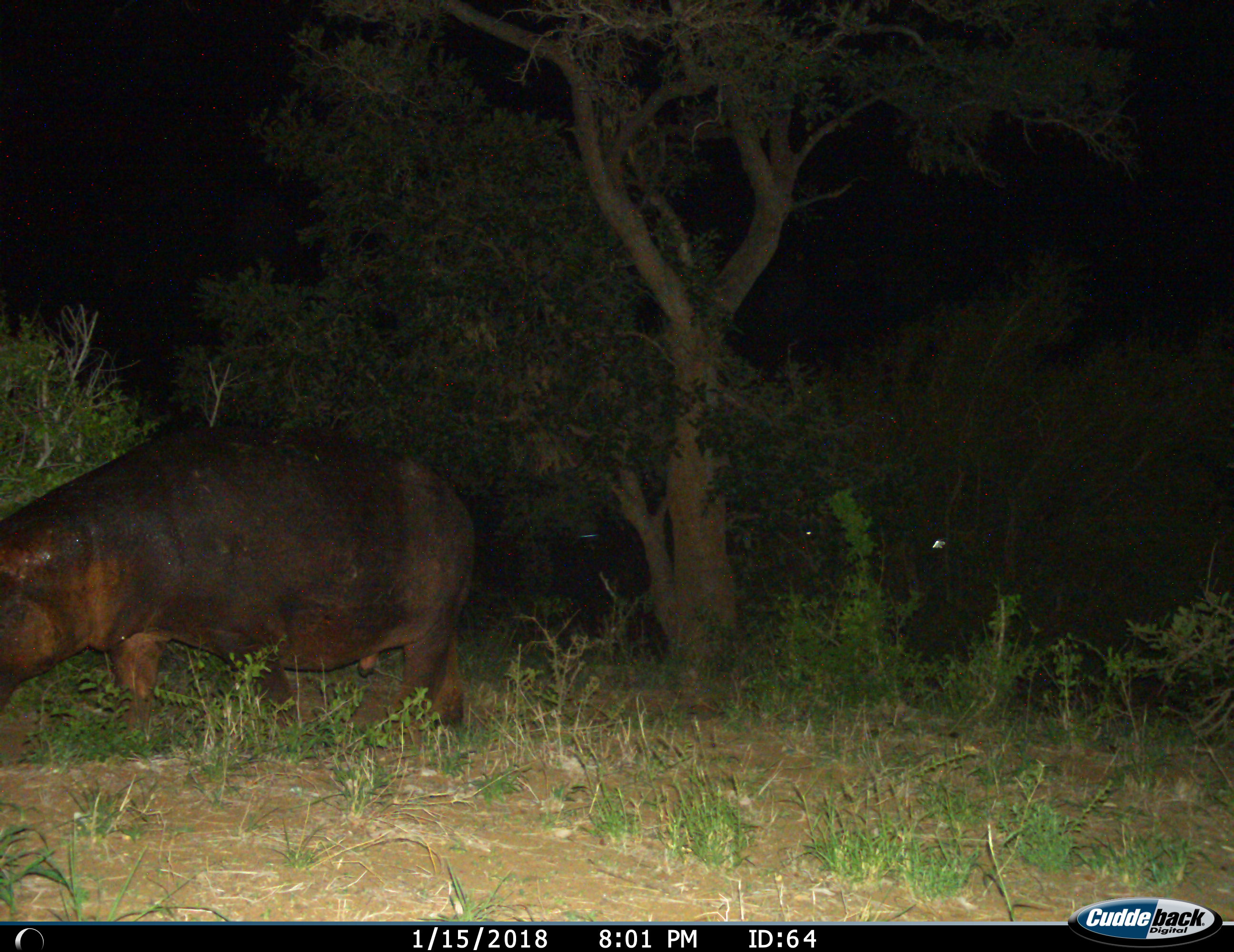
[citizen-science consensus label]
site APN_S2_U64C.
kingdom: Animalia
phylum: Chordata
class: Mammalia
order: Artiodactyla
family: Hippopotamidae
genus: Hippopotamus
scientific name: Hippopotamus amphibius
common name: hippopotamus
Hippopotamus (Hippopotamus amphibius), count 1. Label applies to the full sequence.